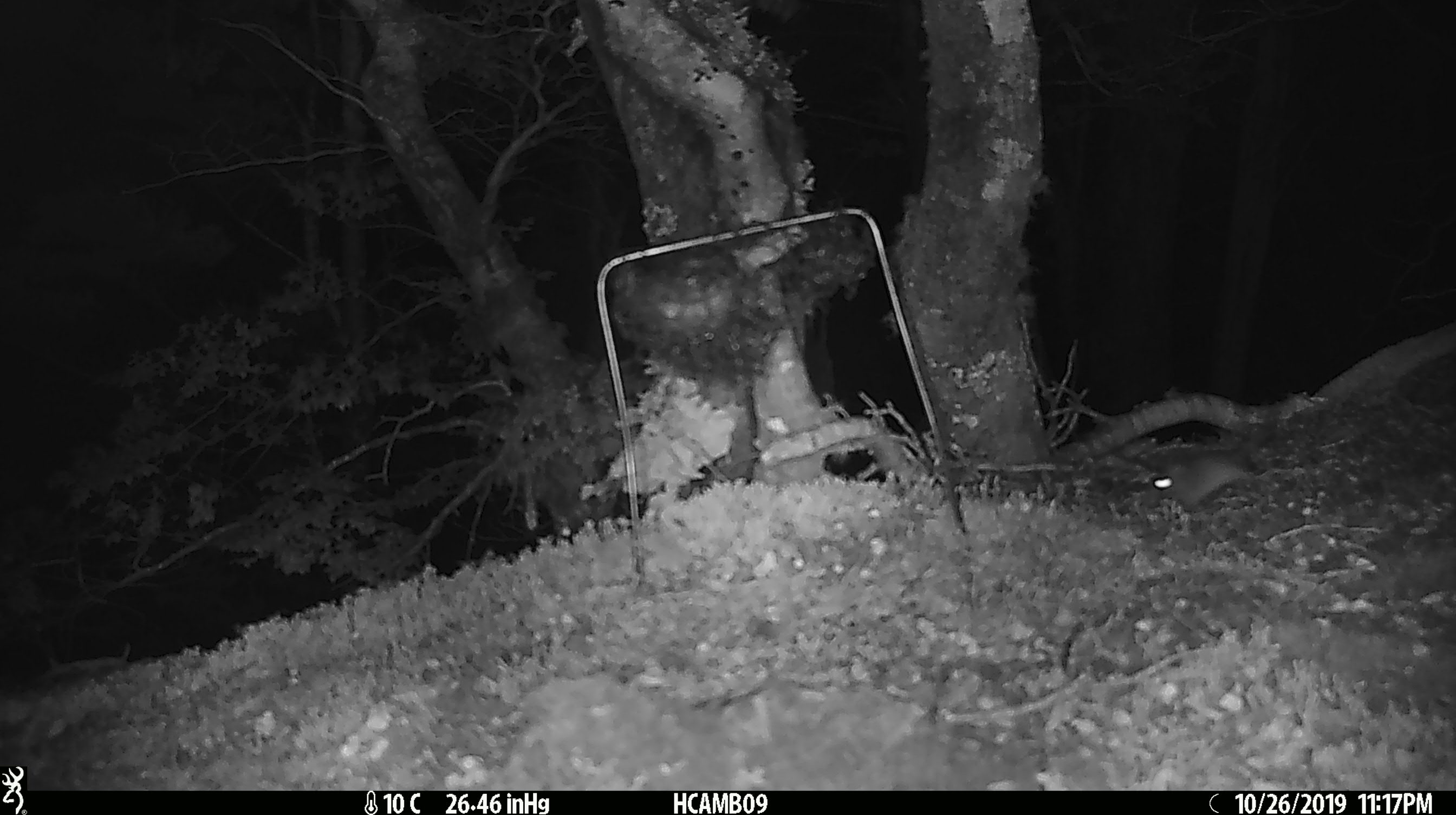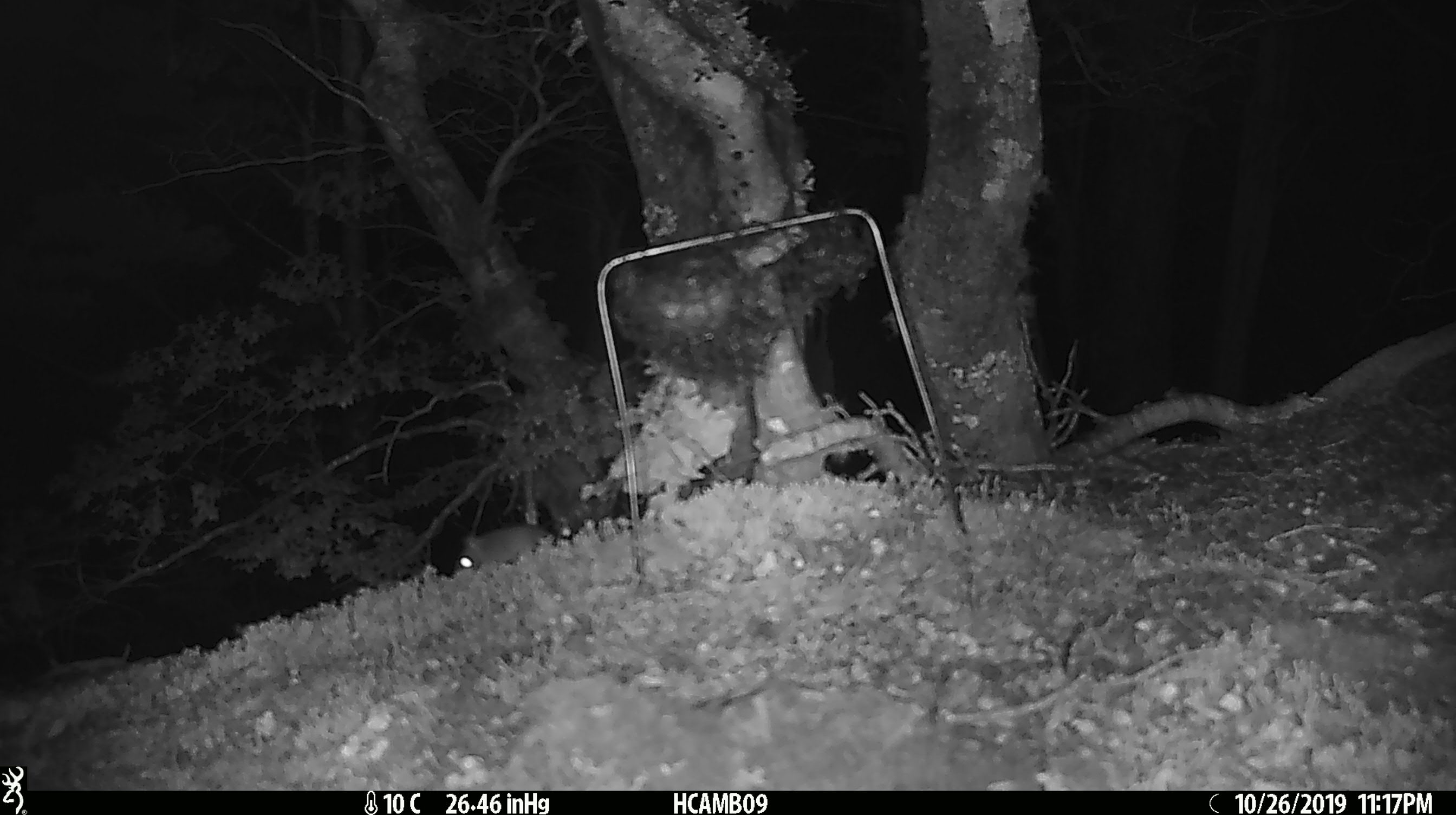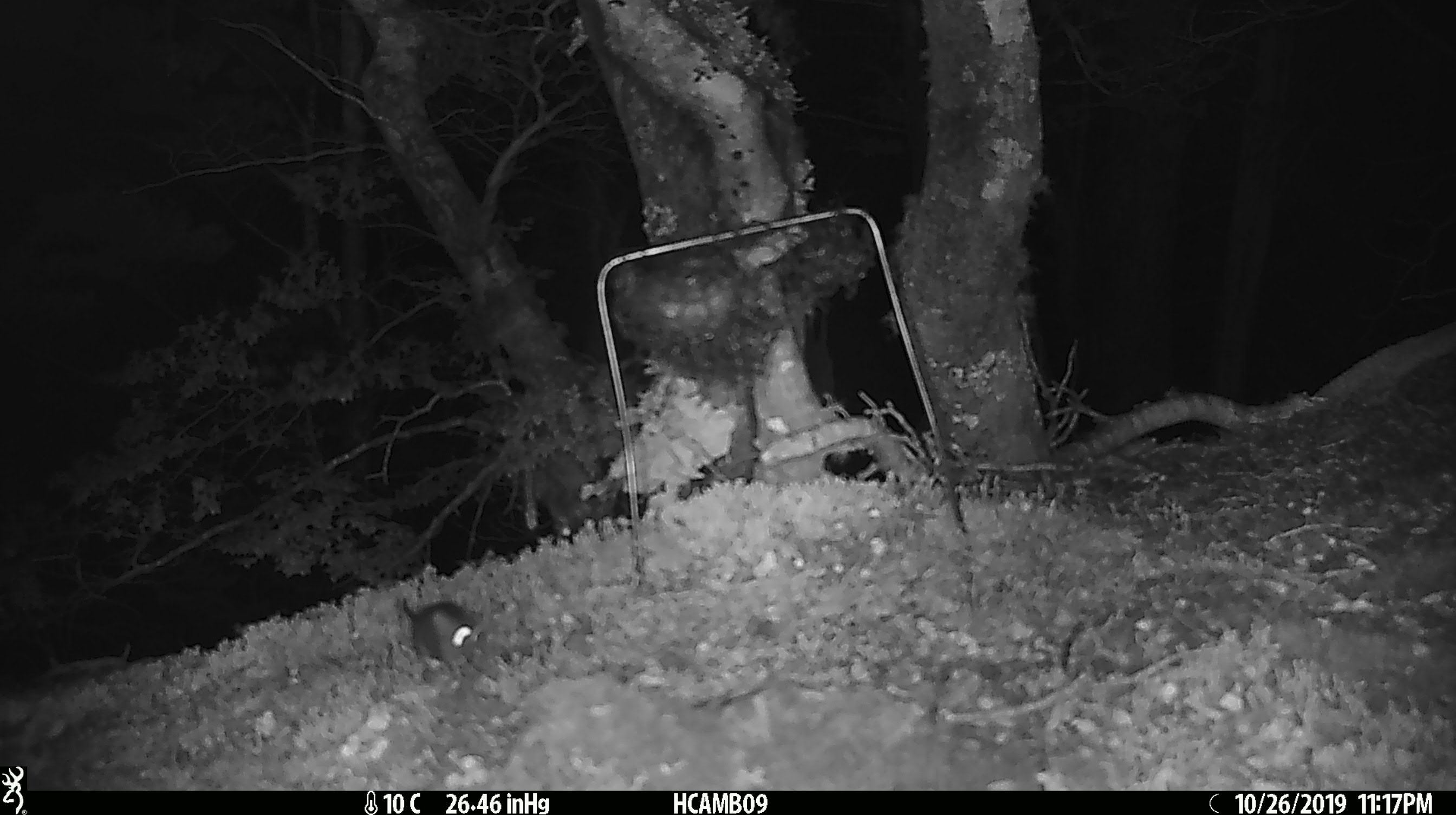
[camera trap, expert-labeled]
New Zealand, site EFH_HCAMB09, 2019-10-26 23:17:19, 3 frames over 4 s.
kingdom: Animalia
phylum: Chordata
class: Mammalia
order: Rodentia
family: Muridae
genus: Mus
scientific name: Mus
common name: mouse